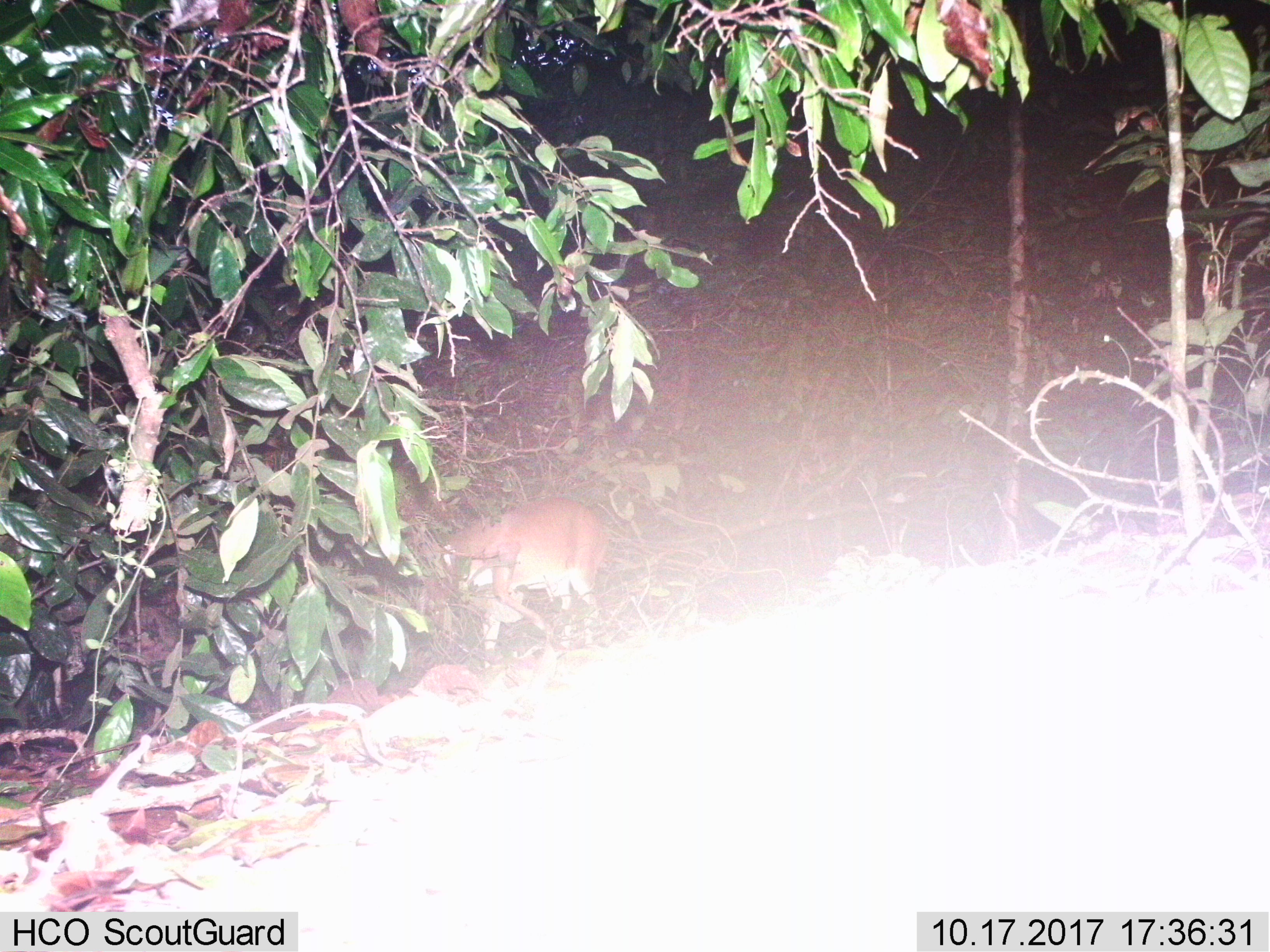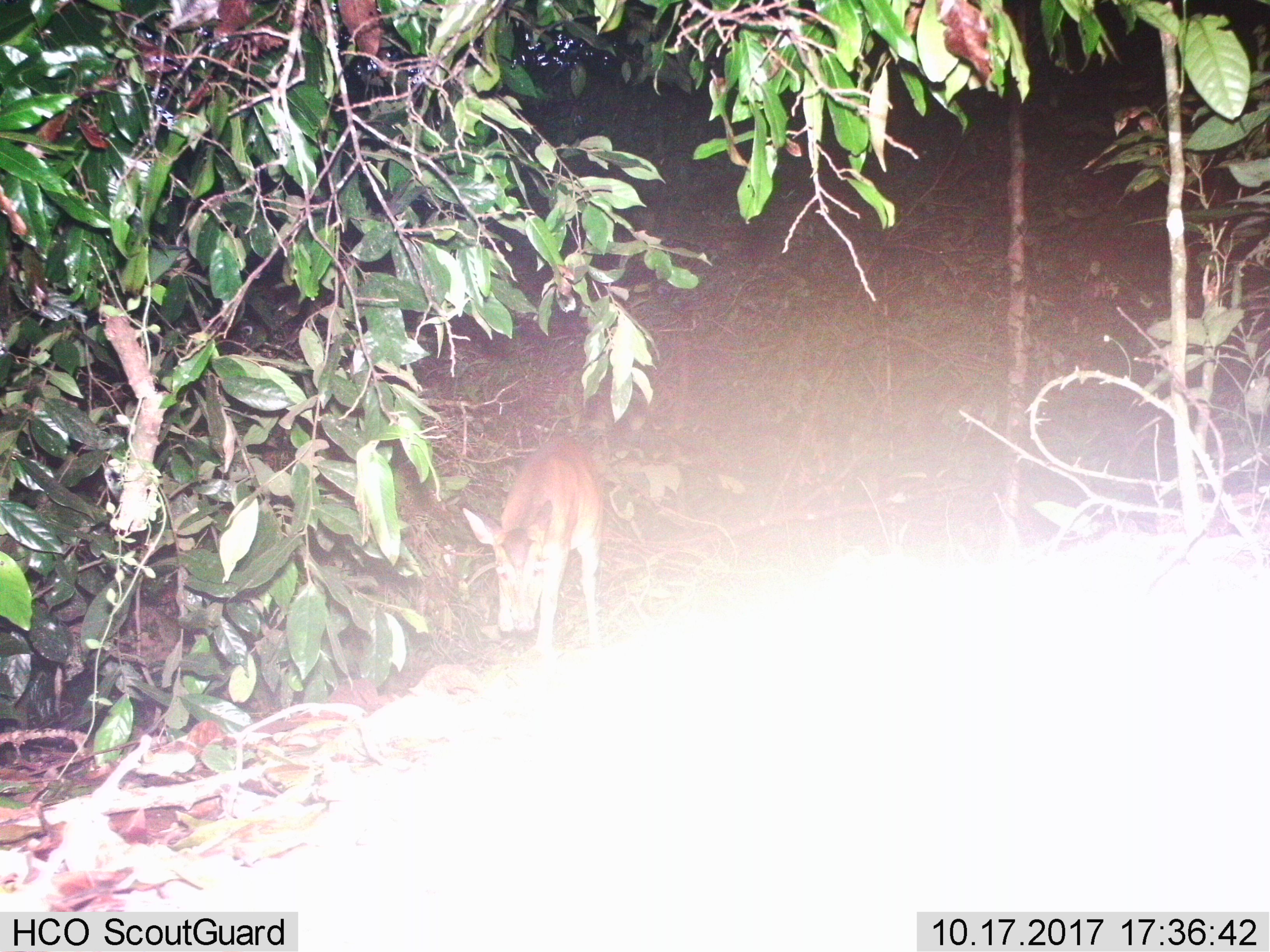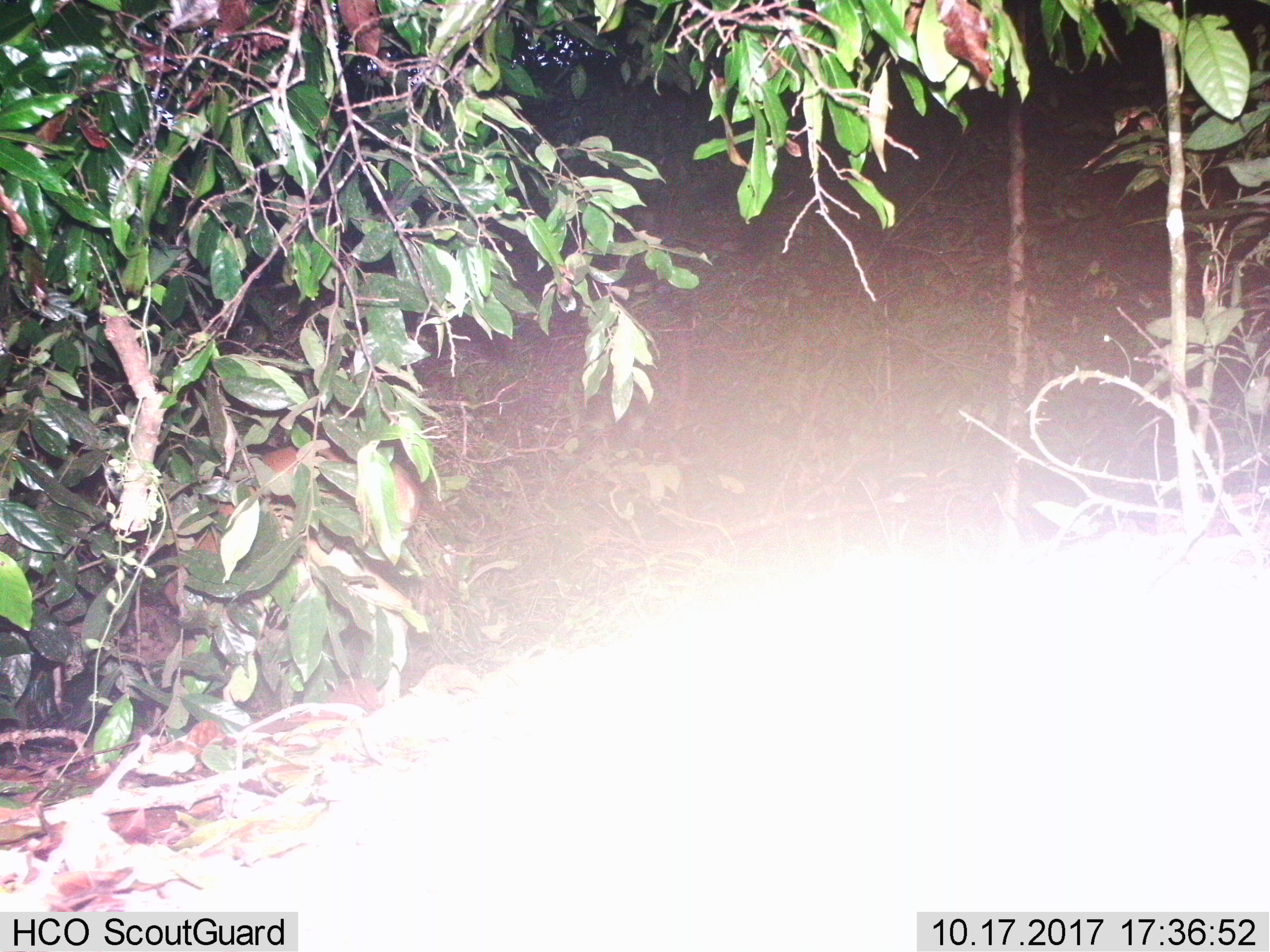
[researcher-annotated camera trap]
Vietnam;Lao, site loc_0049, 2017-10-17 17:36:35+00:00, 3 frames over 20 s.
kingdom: Animalia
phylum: Chordata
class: Mammalia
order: Artiodactyla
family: Cervidae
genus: Muntiacus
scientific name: Muntiacus vuquangensis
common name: large-antlered muntjac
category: large antlered muntjac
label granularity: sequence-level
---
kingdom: Animalia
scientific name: Animalia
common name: animal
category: unidentified animal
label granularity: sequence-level